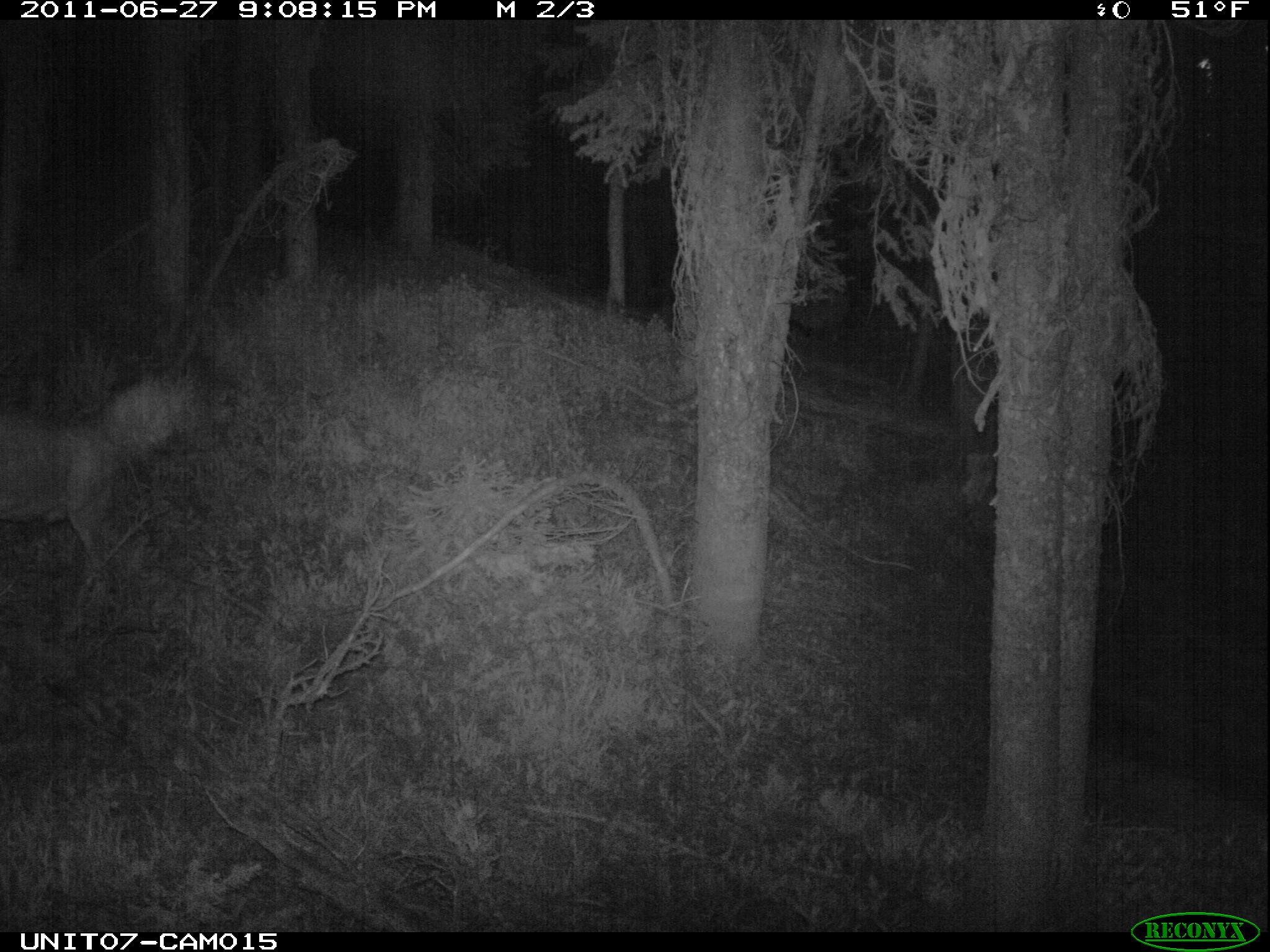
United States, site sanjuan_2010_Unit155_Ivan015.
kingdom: Animalia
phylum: Chordata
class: Mammalia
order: Artiodactyla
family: Cervidae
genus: Odocoileus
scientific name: Odocoileus hemionus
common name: mule deer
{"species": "Odocoileus hemionus (mule deer)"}